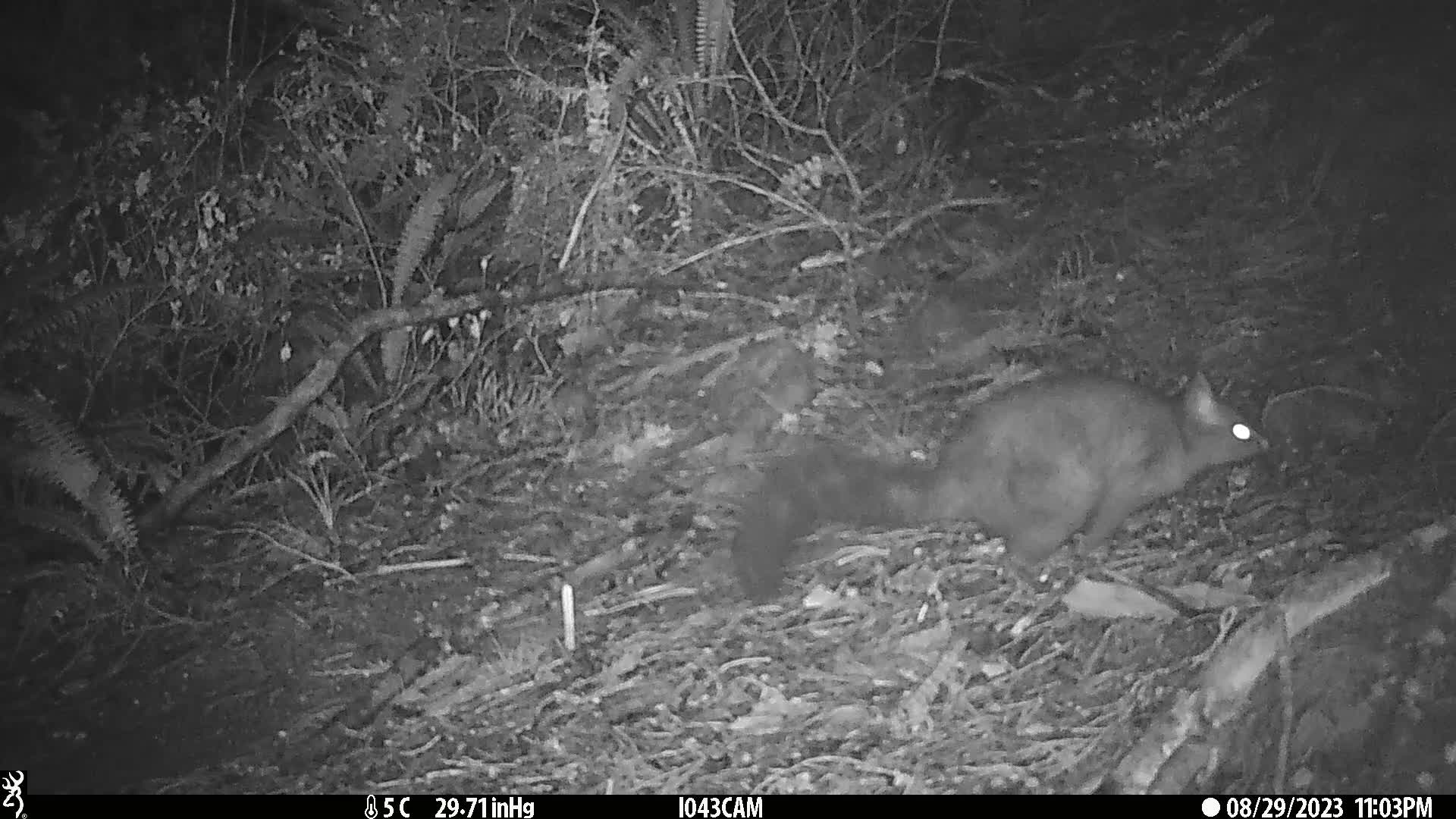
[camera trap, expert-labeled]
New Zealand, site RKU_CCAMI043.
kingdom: Animalia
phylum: Chordata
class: Mammalia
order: Diprotodontia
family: Phalangeridae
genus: Trichosurus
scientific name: Trichosurus vulpecula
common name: common brushtail possum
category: possum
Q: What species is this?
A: Possum (common brushtail possum) (Trichosurus vulpecula).